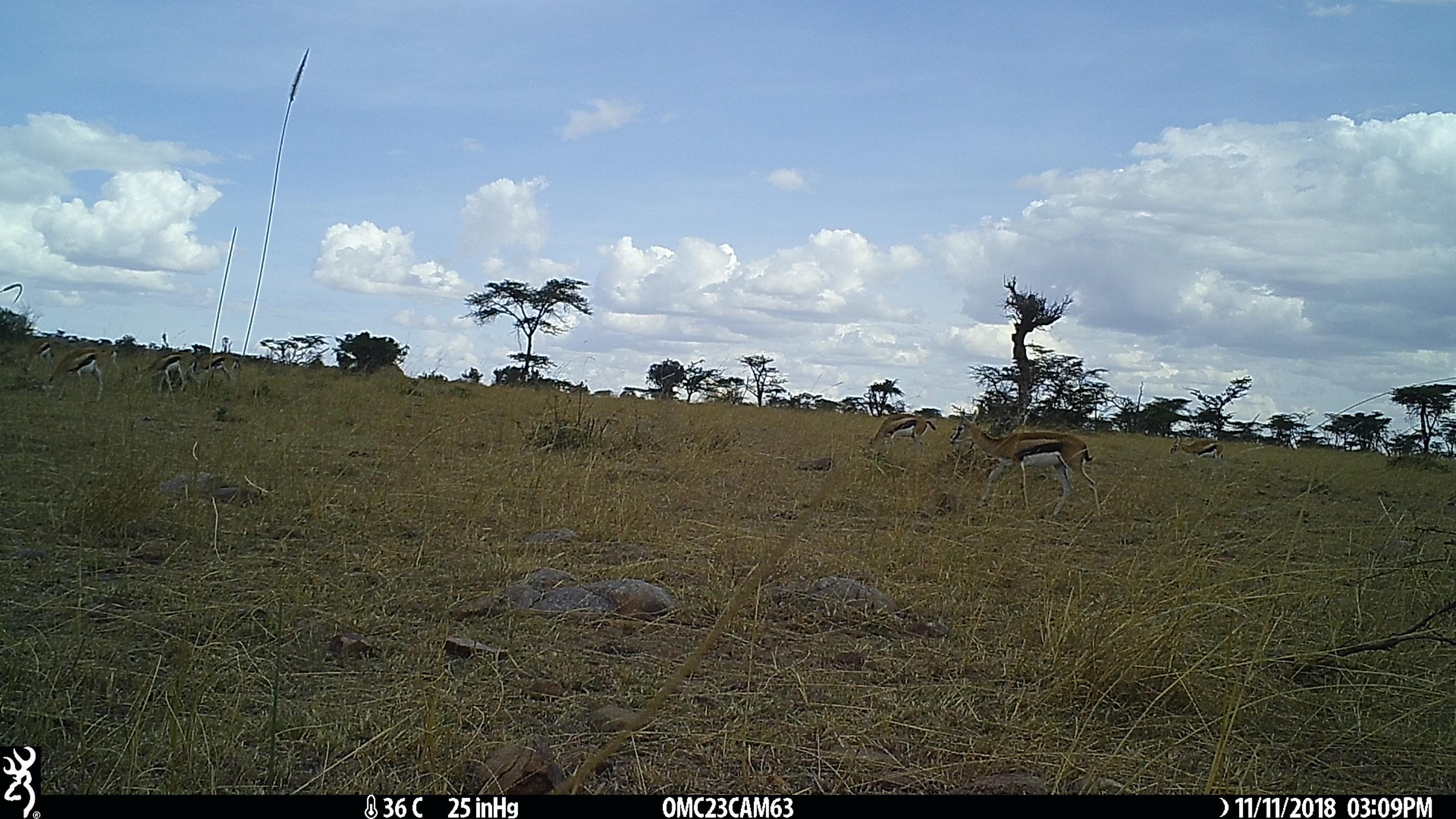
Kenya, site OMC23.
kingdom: Animalia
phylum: Chordata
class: Mammalia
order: Artiodactyla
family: Bovidae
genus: Eudorcas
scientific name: Eudorcas thomsonii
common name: thomon's gazelle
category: gazelle thomsons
Gazelle thomsons (thomon's gazelle) (Eudorcas thomsonii).